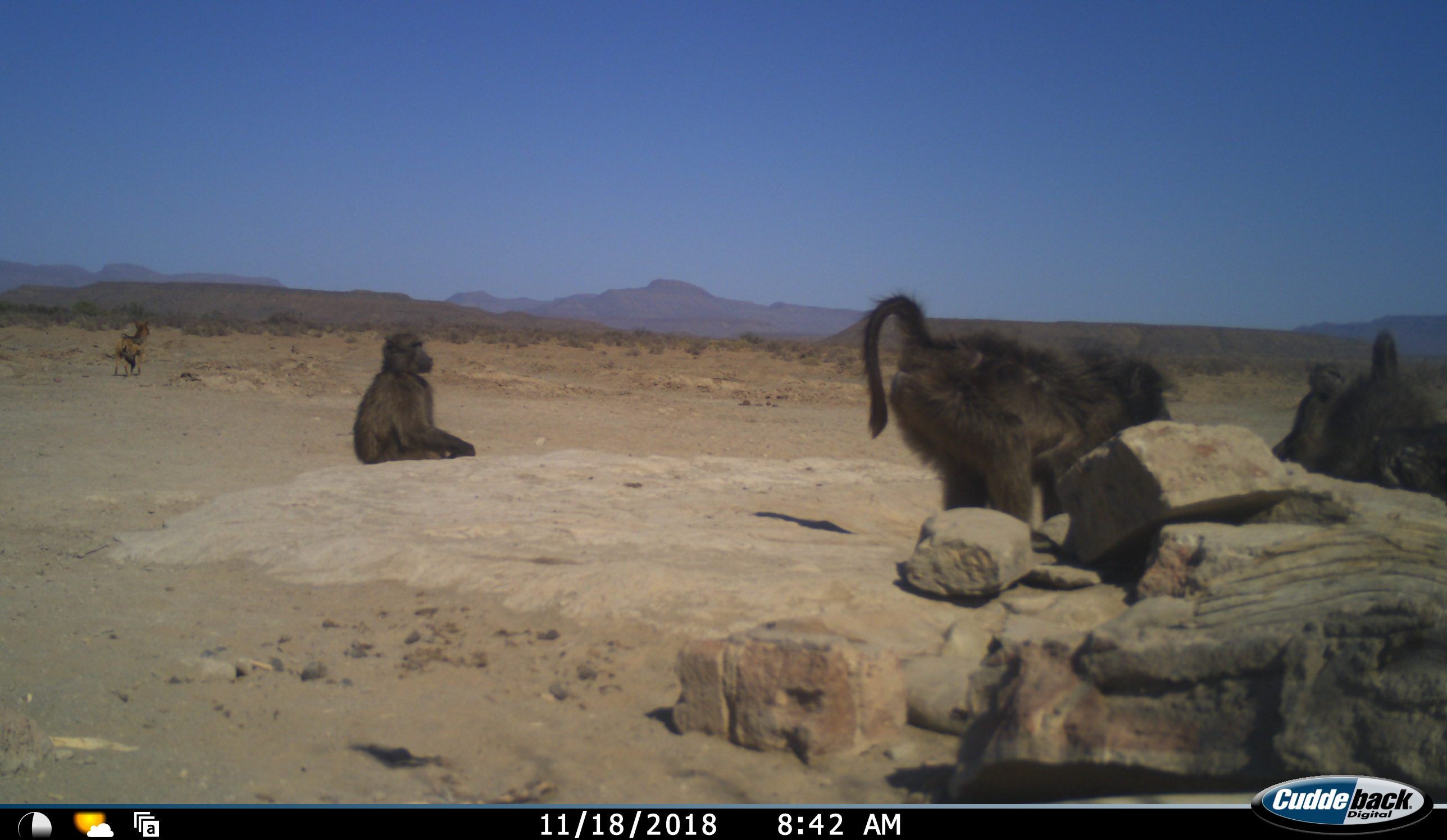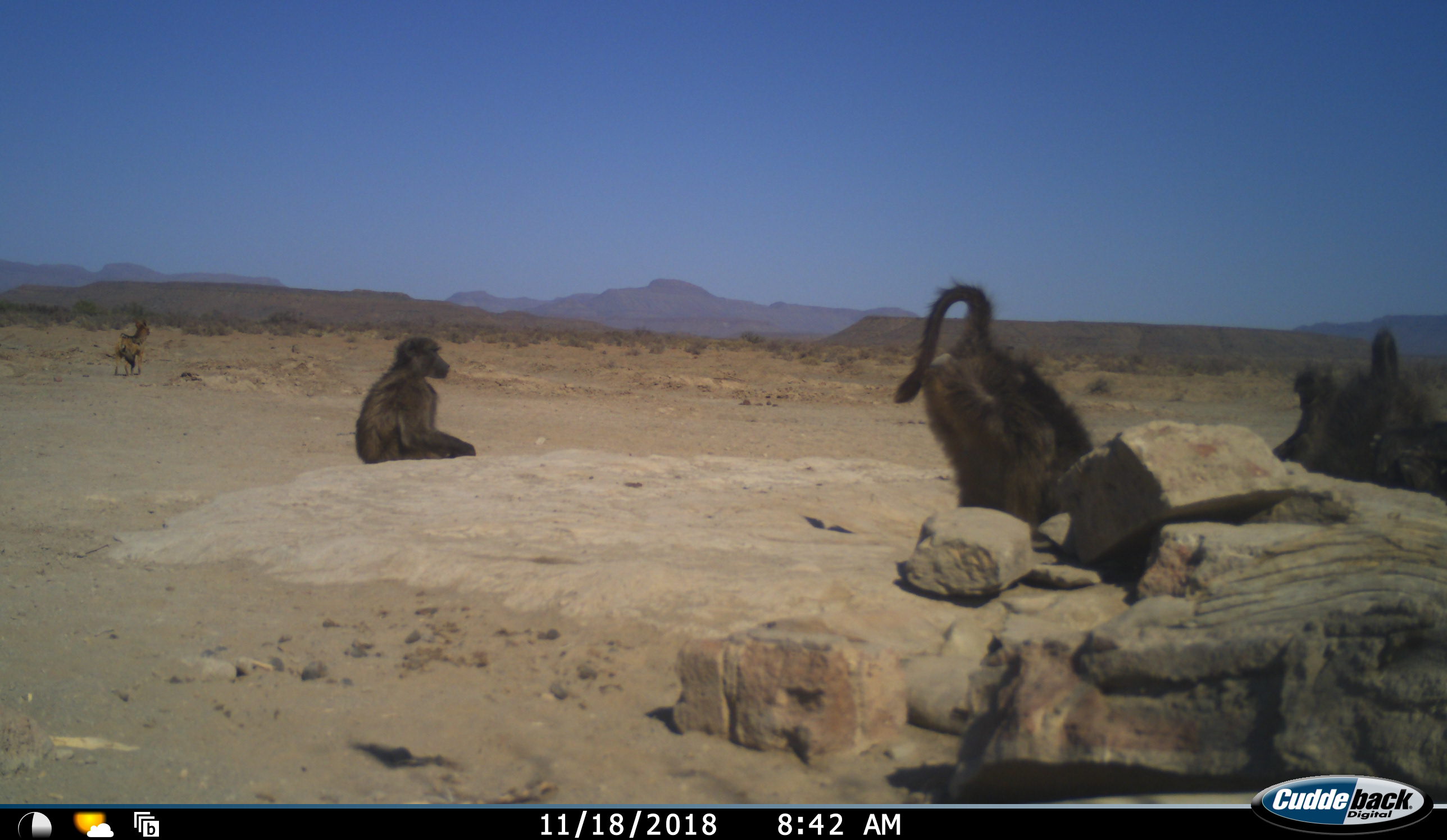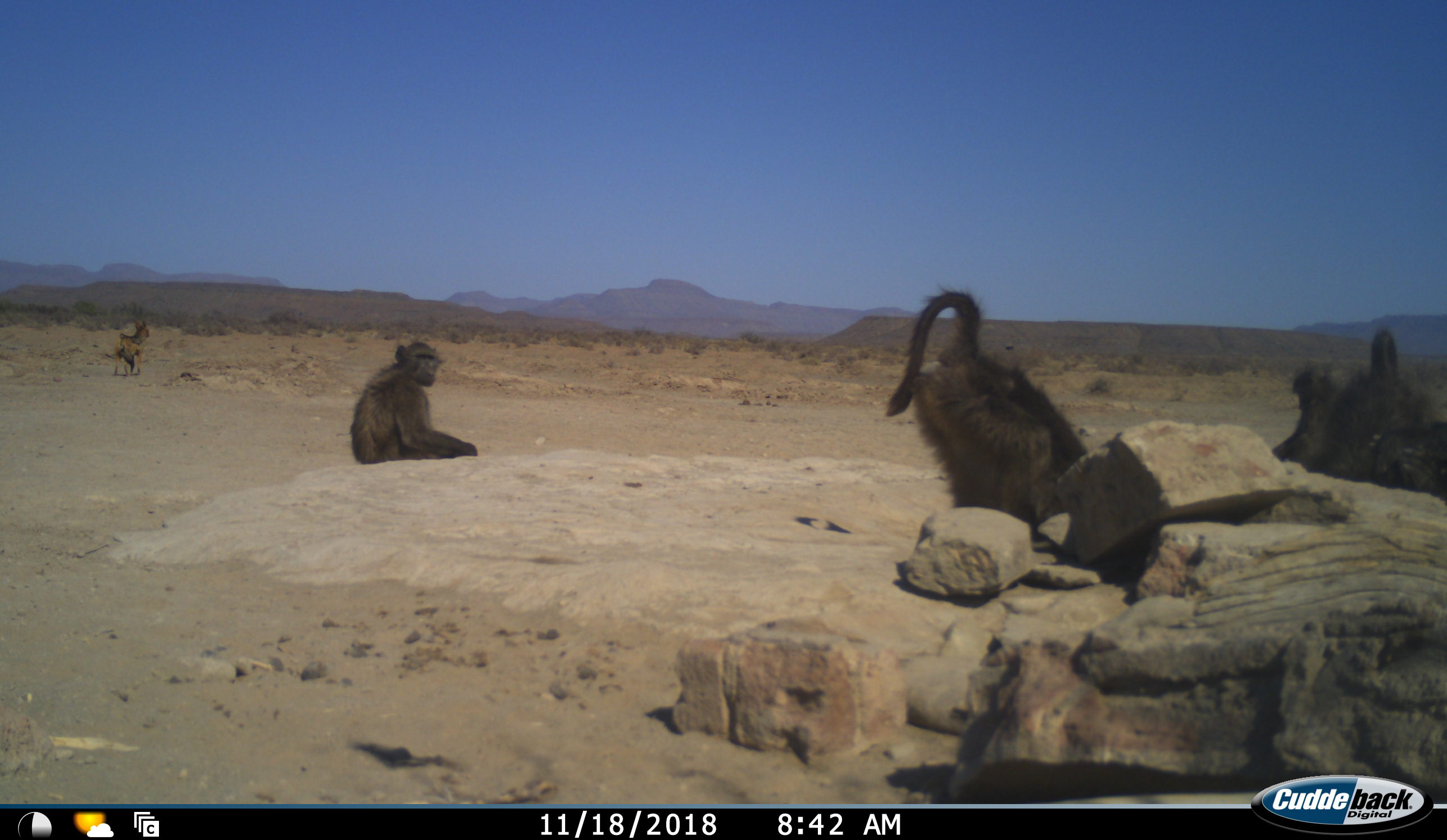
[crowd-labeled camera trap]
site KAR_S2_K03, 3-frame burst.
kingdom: Animalia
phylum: Chordata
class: Mammalia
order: Primates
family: Cercopithecidae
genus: Papio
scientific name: Papio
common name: baboon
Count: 5.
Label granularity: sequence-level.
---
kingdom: Animalia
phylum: Chordata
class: Mammalia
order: Carnivora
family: Canidae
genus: Lupulella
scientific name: Lupulella mesomelas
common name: black-backed jackal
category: jackalblackbacked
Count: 1.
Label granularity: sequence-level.